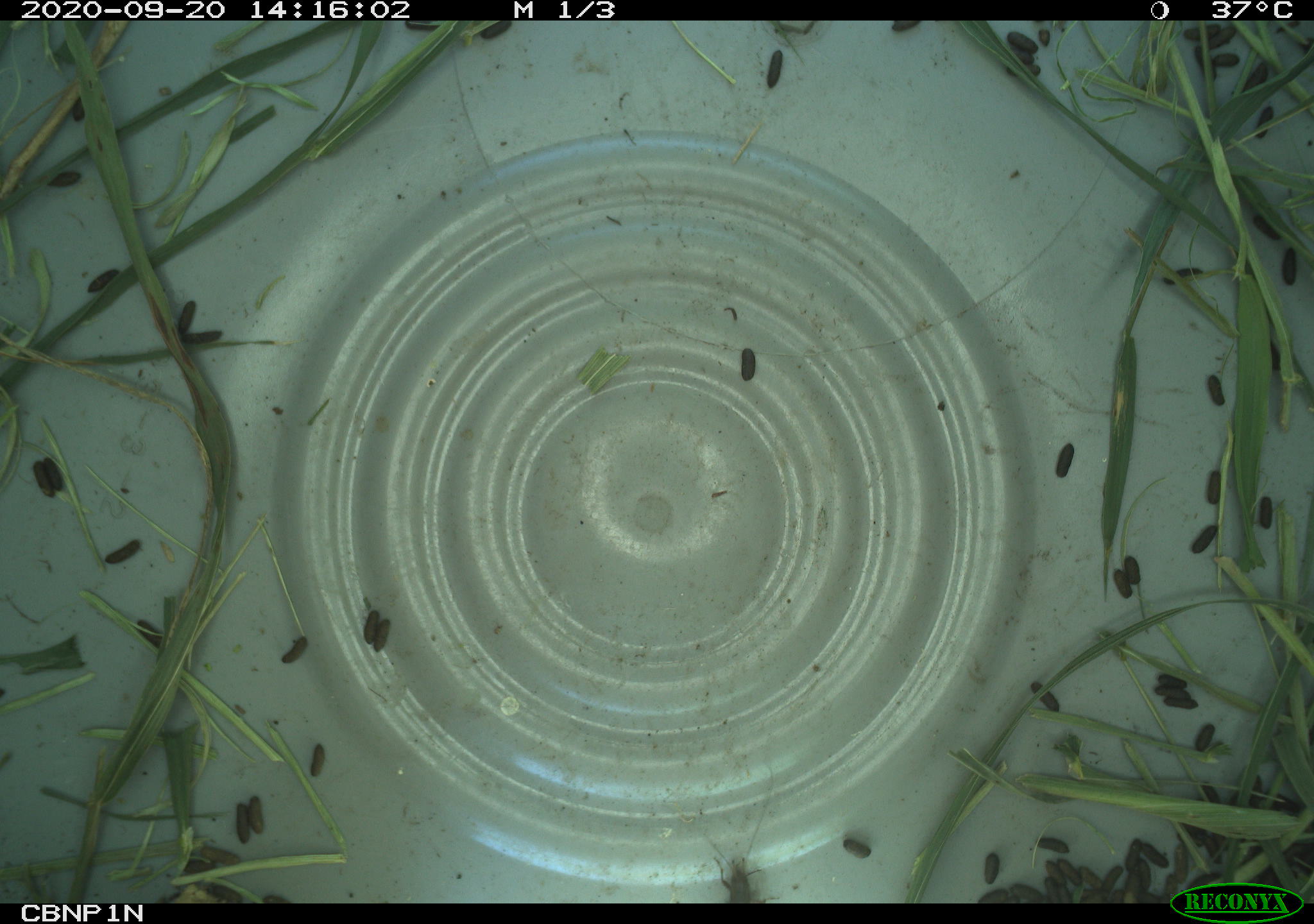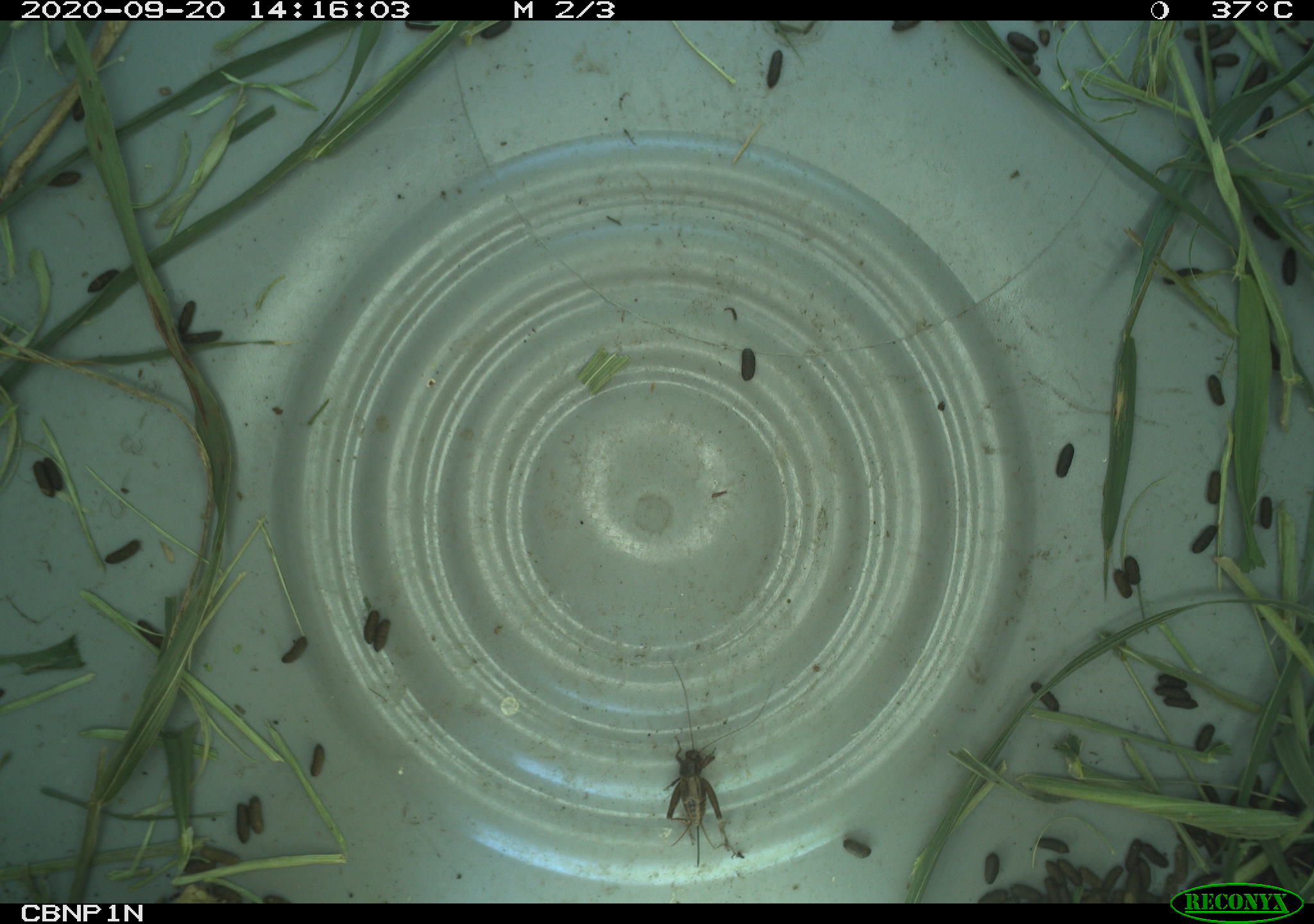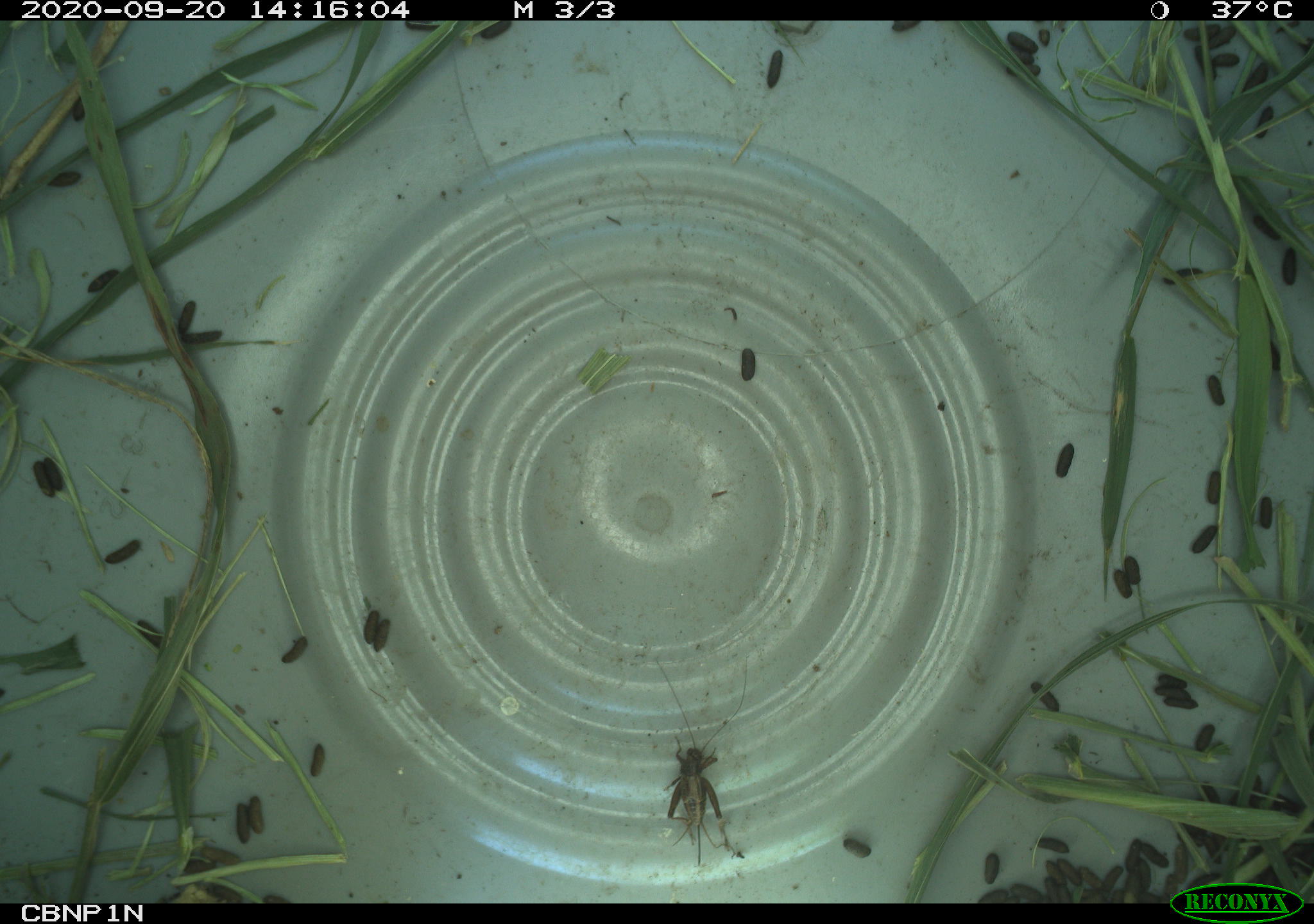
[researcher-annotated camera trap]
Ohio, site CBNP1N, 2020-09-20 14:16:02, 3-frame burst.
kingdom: Animalia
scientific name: Animalia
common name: animal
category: invertebrate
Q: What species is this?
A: Invertebrate (animal) (Animalia).